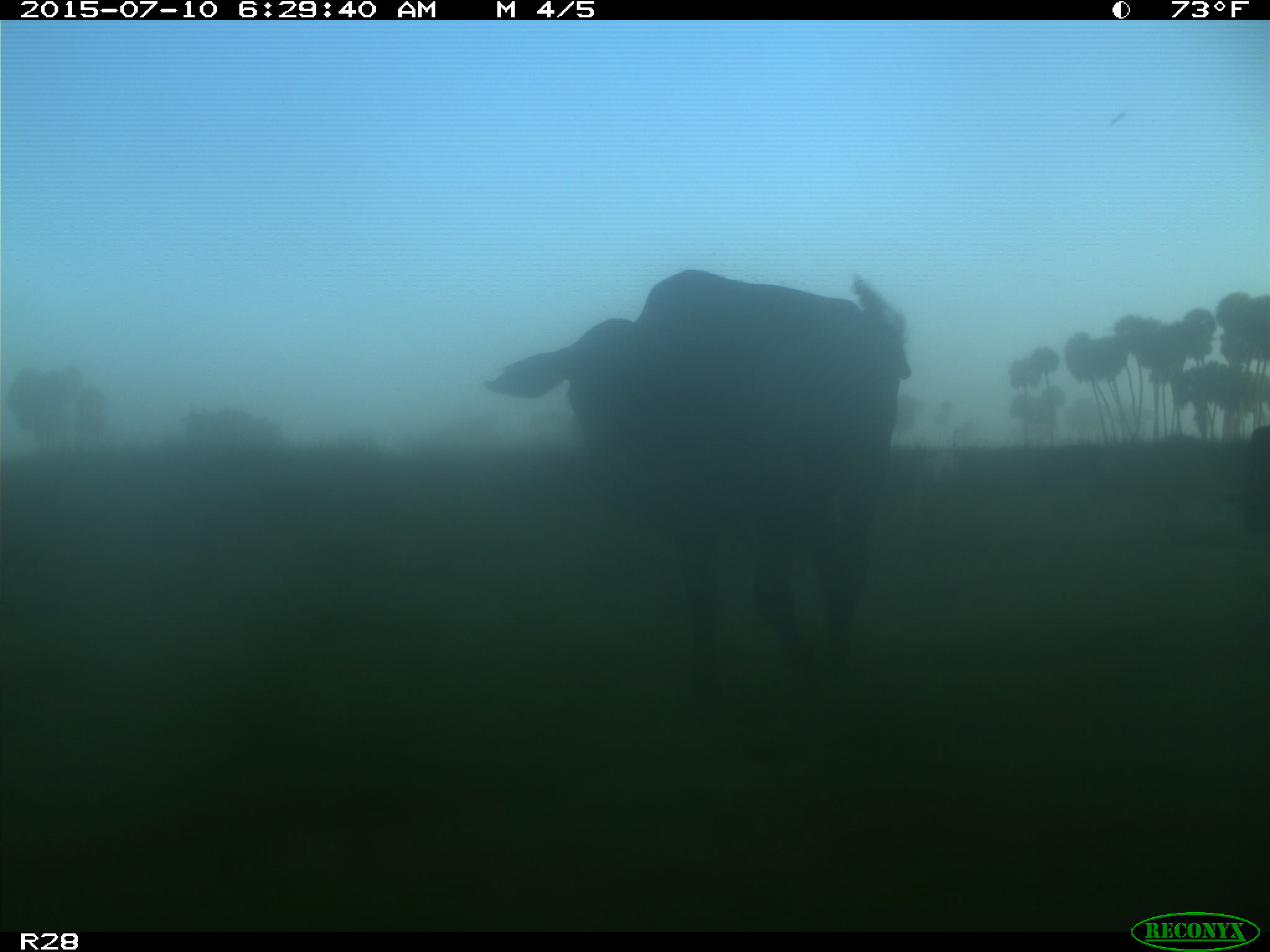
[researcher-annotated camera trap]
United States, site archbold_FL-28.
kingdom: Animalia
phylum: Chordata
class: Mammalia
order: Artiodactyla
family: Bovidae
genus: Bos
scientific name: Bos taurus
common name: domestic cow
Bos taurus (domestic cow).